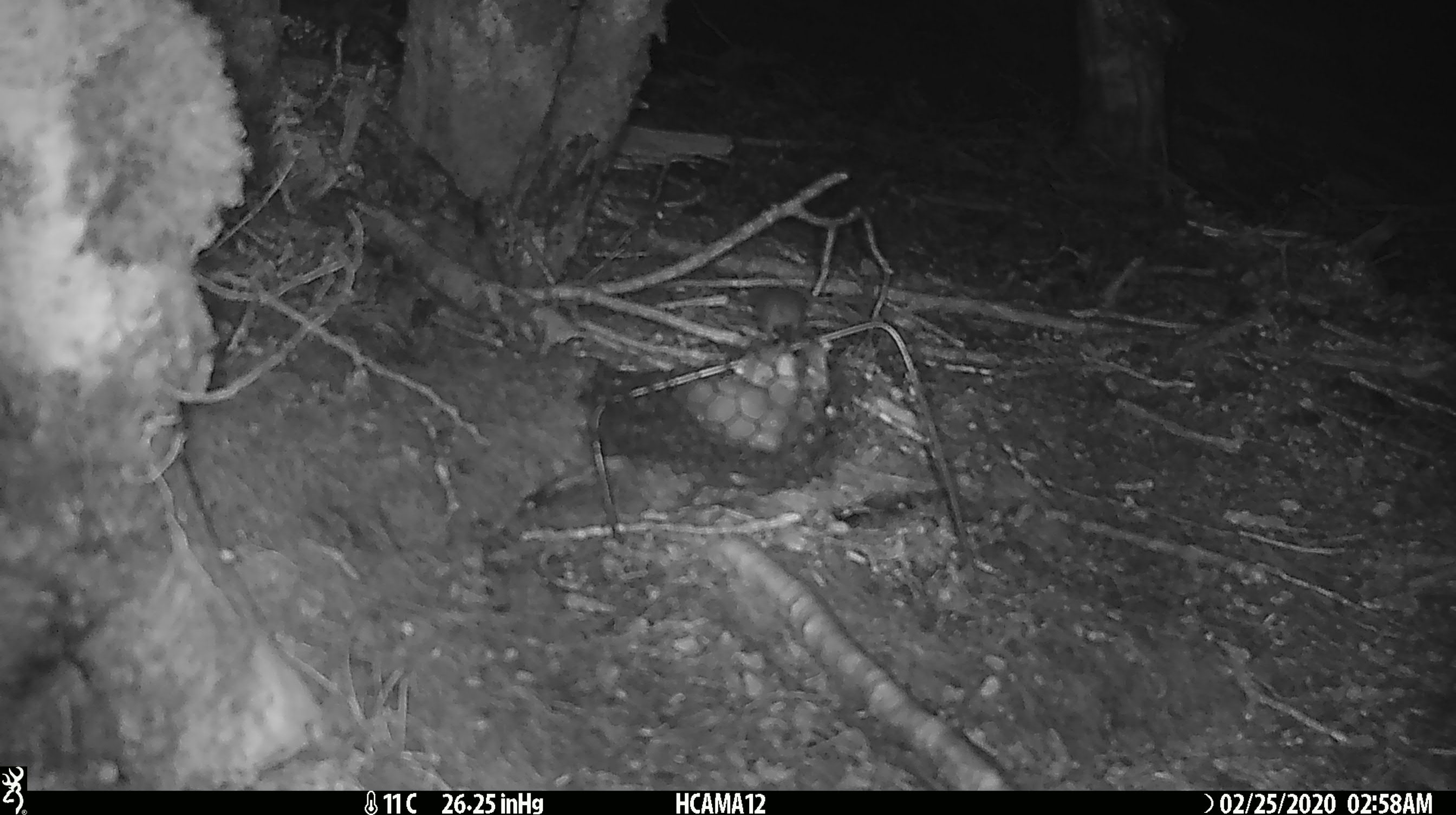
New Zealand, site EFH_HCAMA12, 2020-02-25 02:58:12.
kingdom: Animalia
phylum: Chordata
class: Mammalia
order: Rodentia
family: Muridae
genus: Mus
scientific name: Mus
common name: mouse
Mouse (Mus).